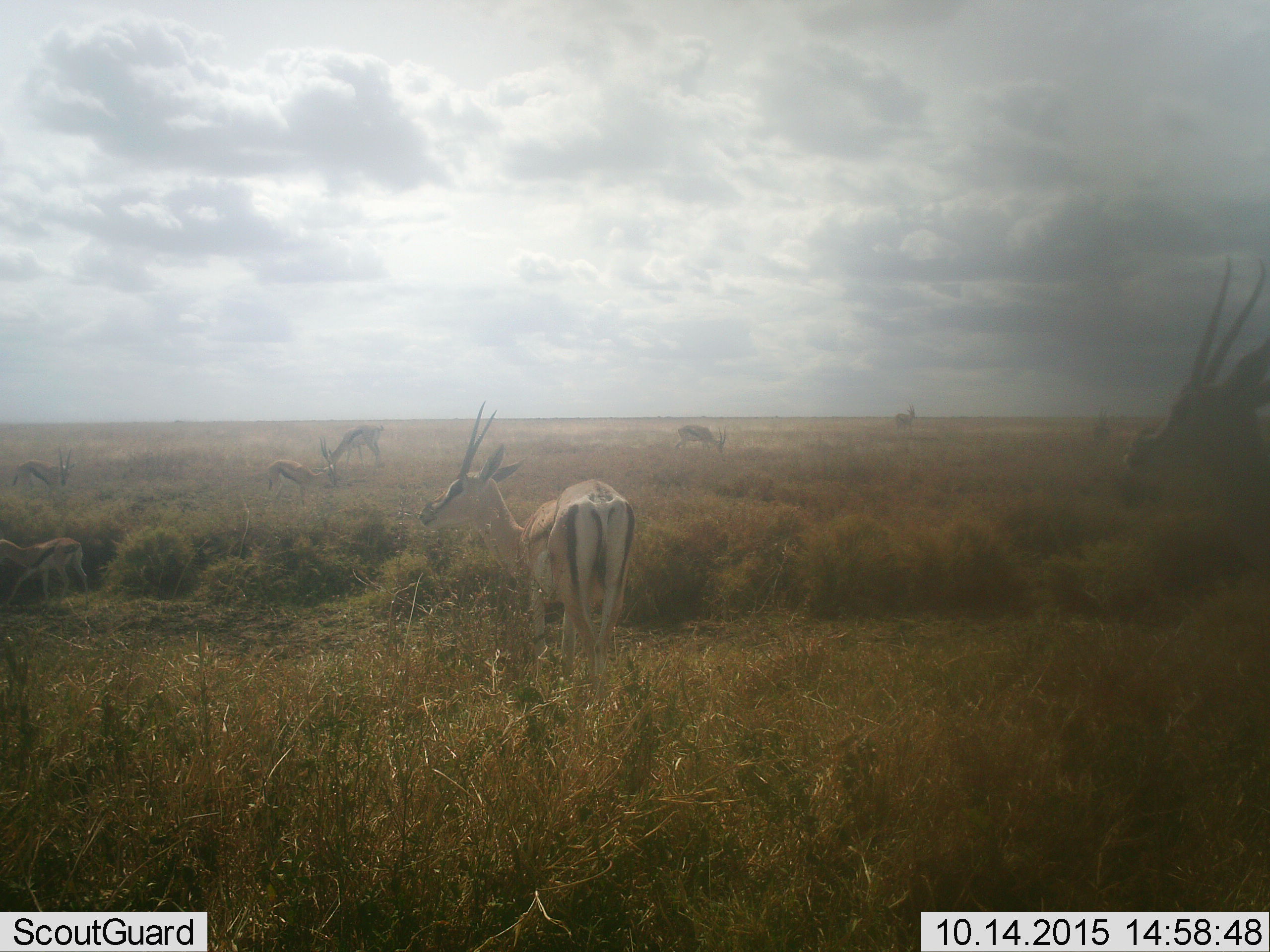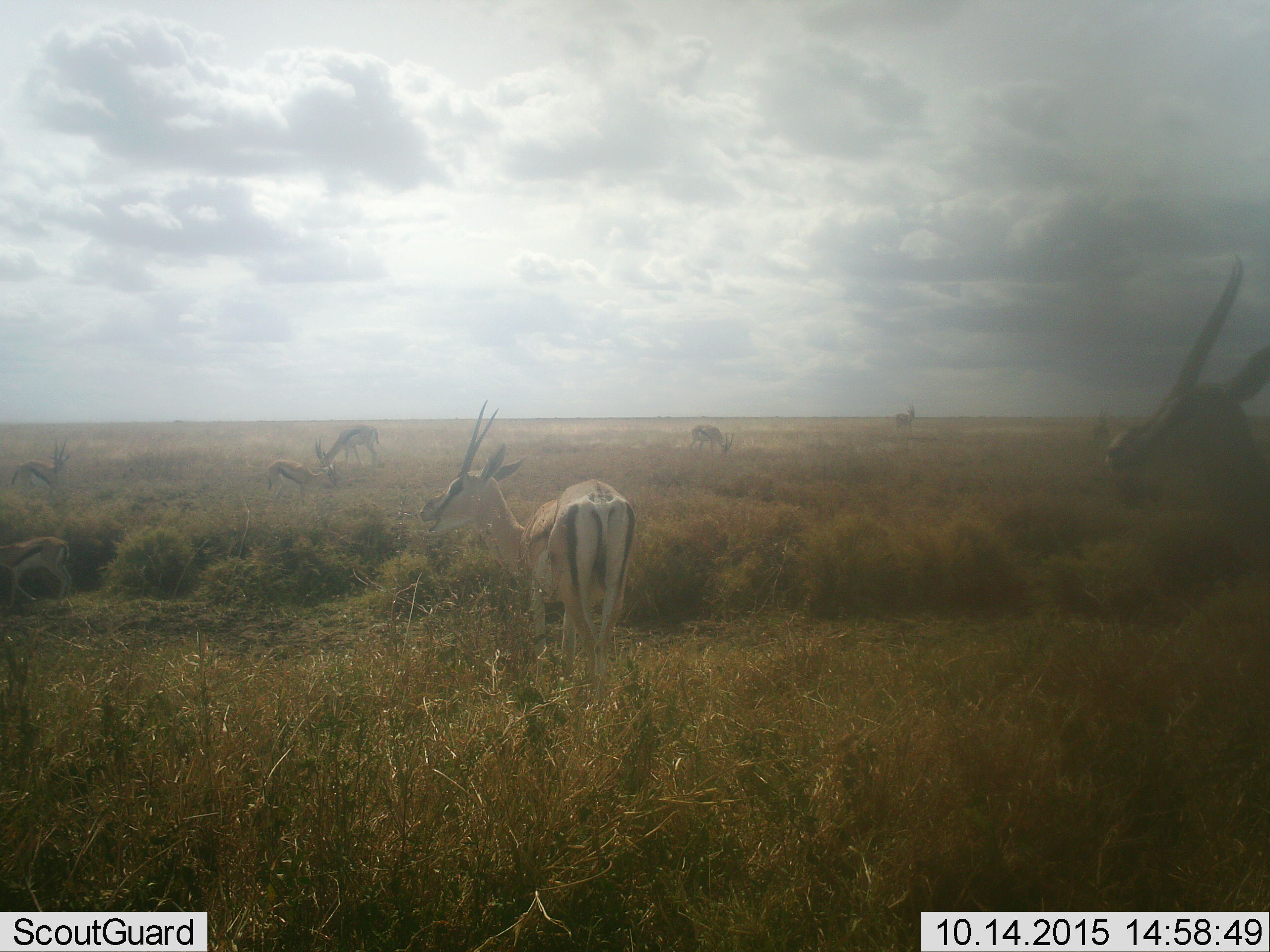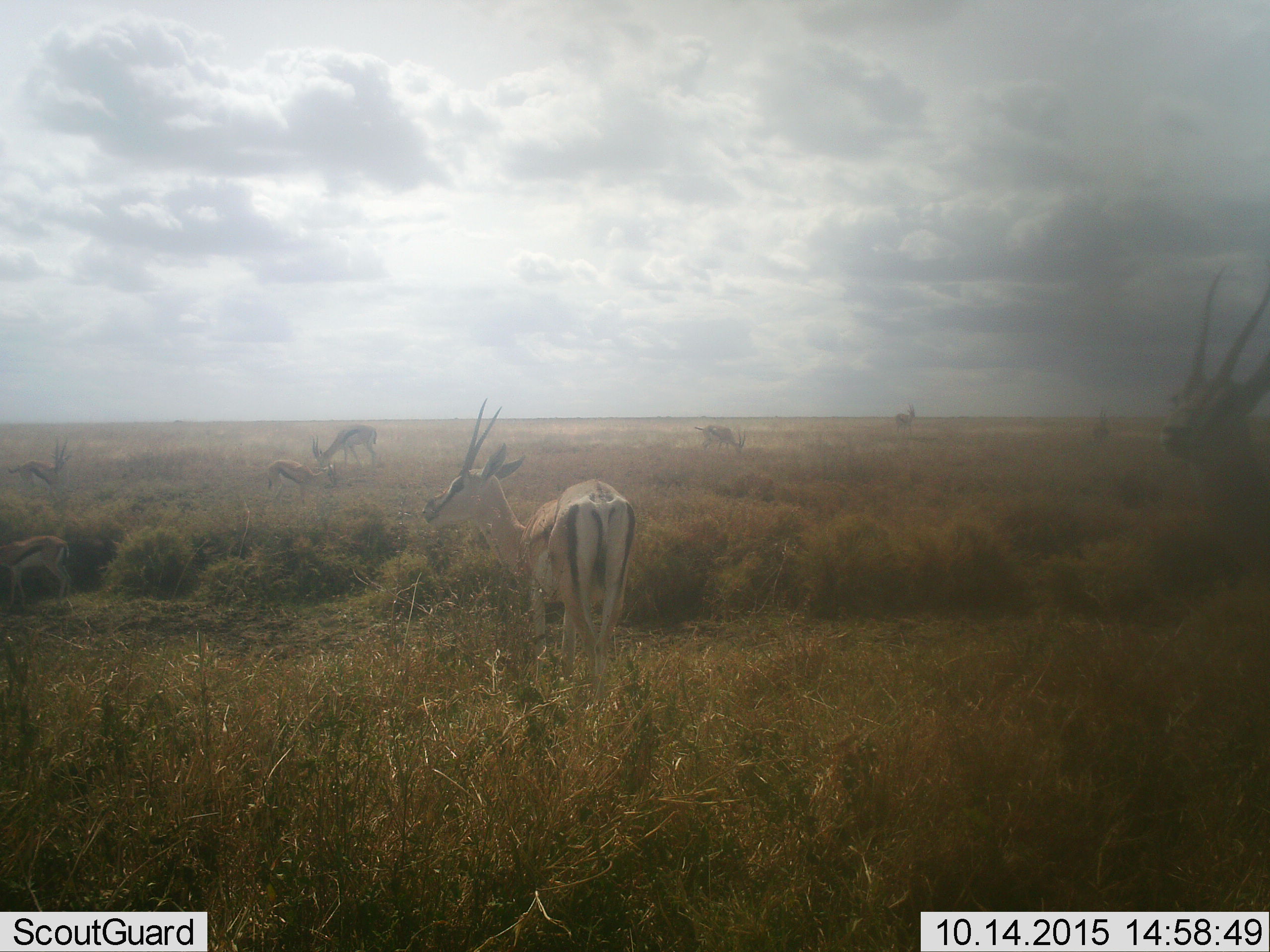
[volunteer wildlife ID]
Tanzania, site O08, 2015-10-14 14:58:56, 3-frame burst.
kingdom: Animalia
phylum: Chordata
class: Mammalia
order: Artiodactyla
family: Bovidae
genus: Eudorcas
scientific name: Eudorcas thomsonii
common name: thomson's gazelle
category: gazellethomsons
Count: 7.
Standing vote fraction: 100%.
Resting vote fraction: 0%.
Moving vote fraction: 43%.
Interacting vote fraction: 0%.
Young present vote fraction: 0%.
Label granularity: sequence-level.